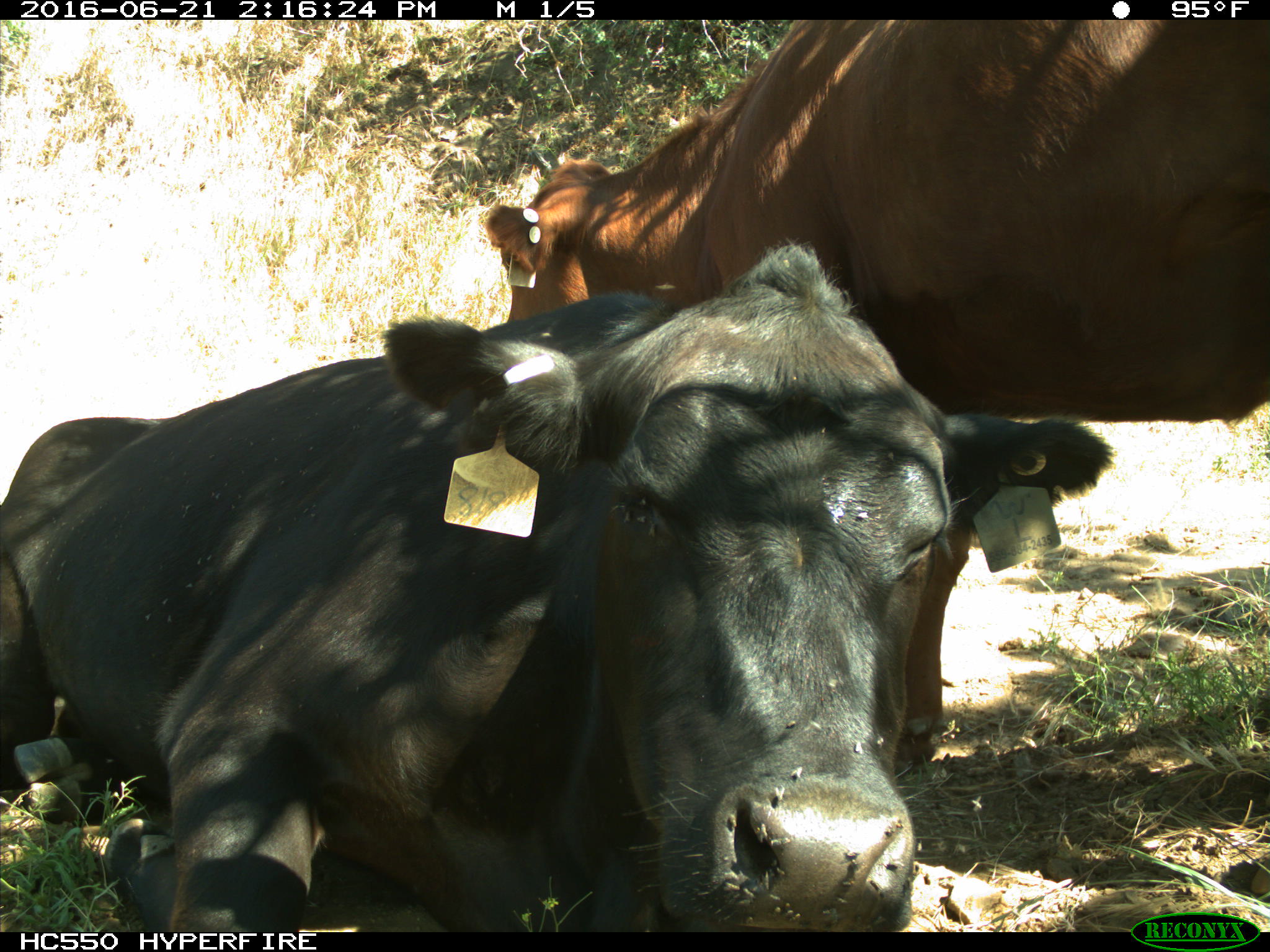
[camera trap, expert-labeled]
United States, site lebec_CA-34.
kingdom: Animalia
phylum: Chordata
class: Mammalia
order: Artiodactyla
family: Bovidae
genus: Bos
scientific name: Bos taurus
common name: domestic cow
Bos taurus (domestic cow).